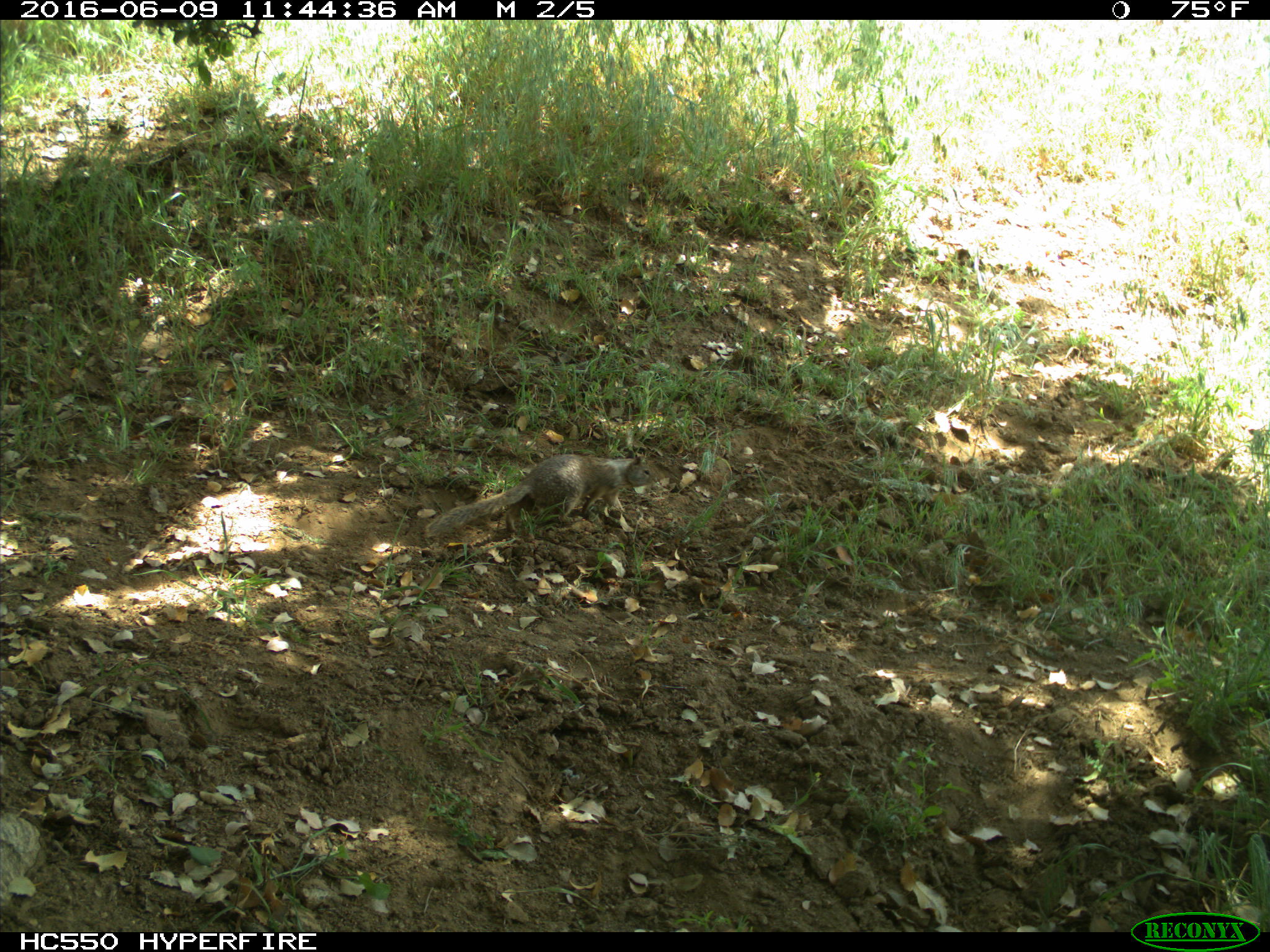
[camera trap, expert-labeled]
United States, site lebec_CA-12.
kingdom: Animalia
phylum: Chordata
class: Mammalia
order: Rodentia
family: Sciuridae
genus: Otospermophilus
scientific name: Otospermophilus beecheyi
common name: california ground squirrel